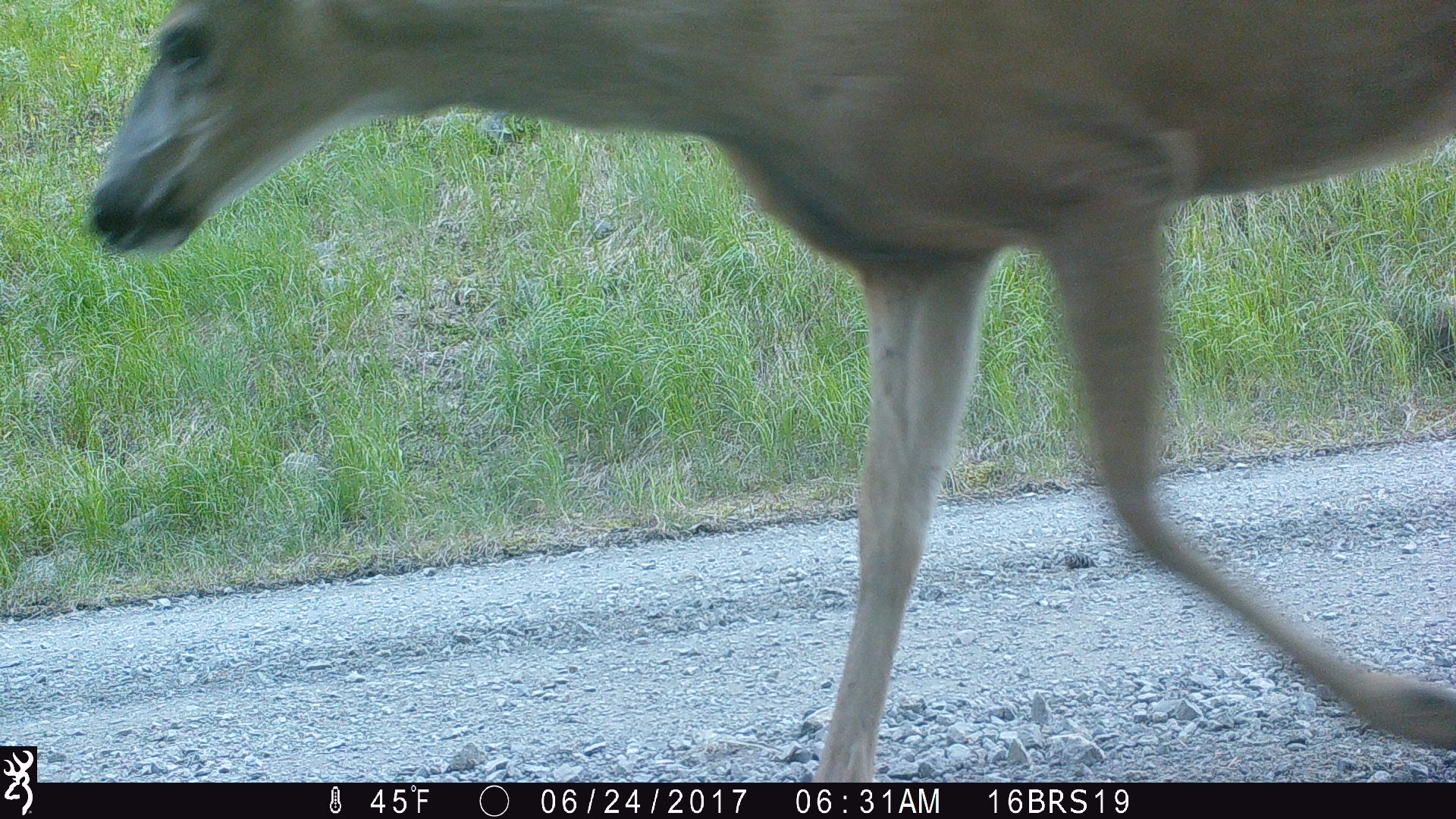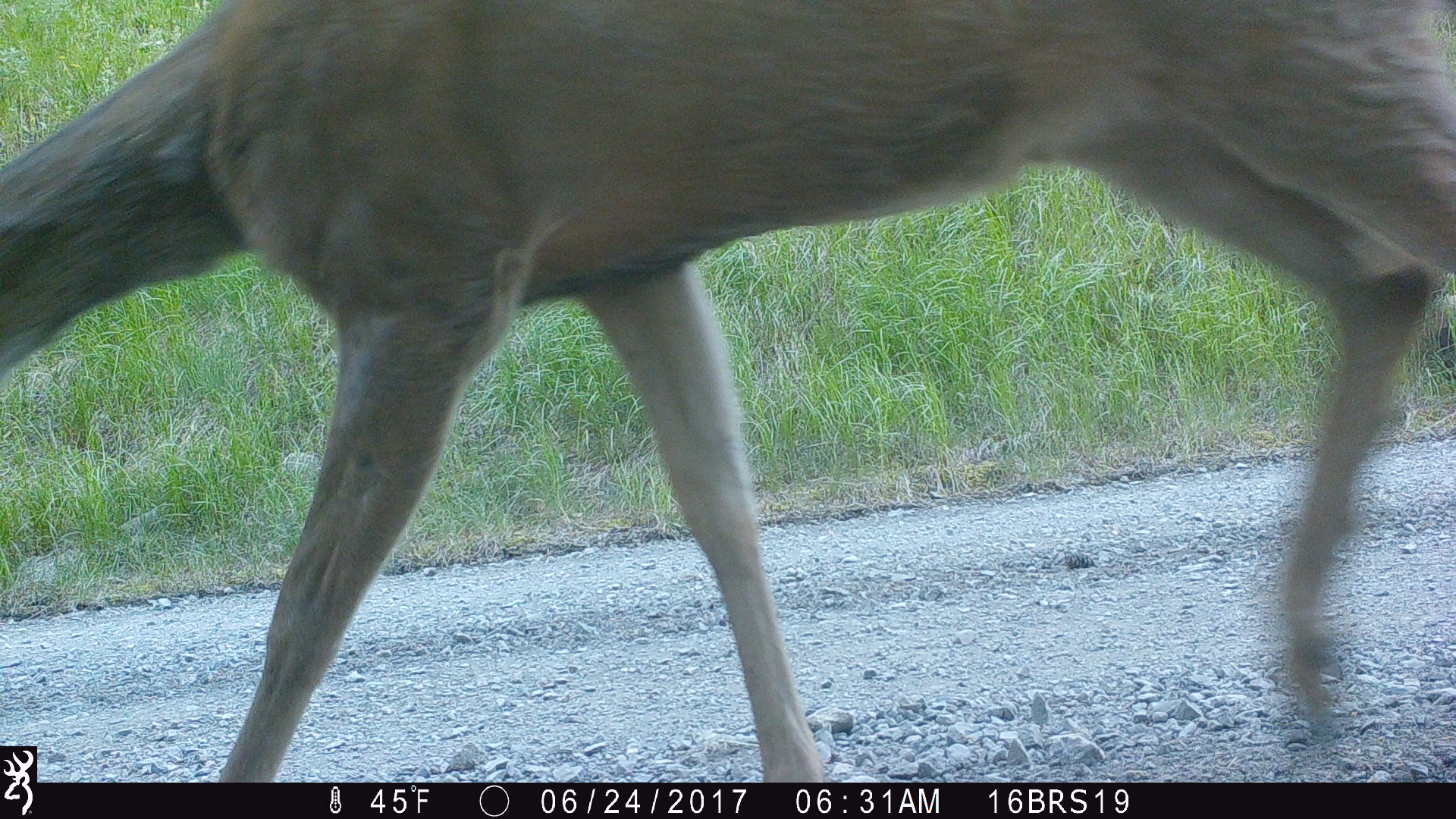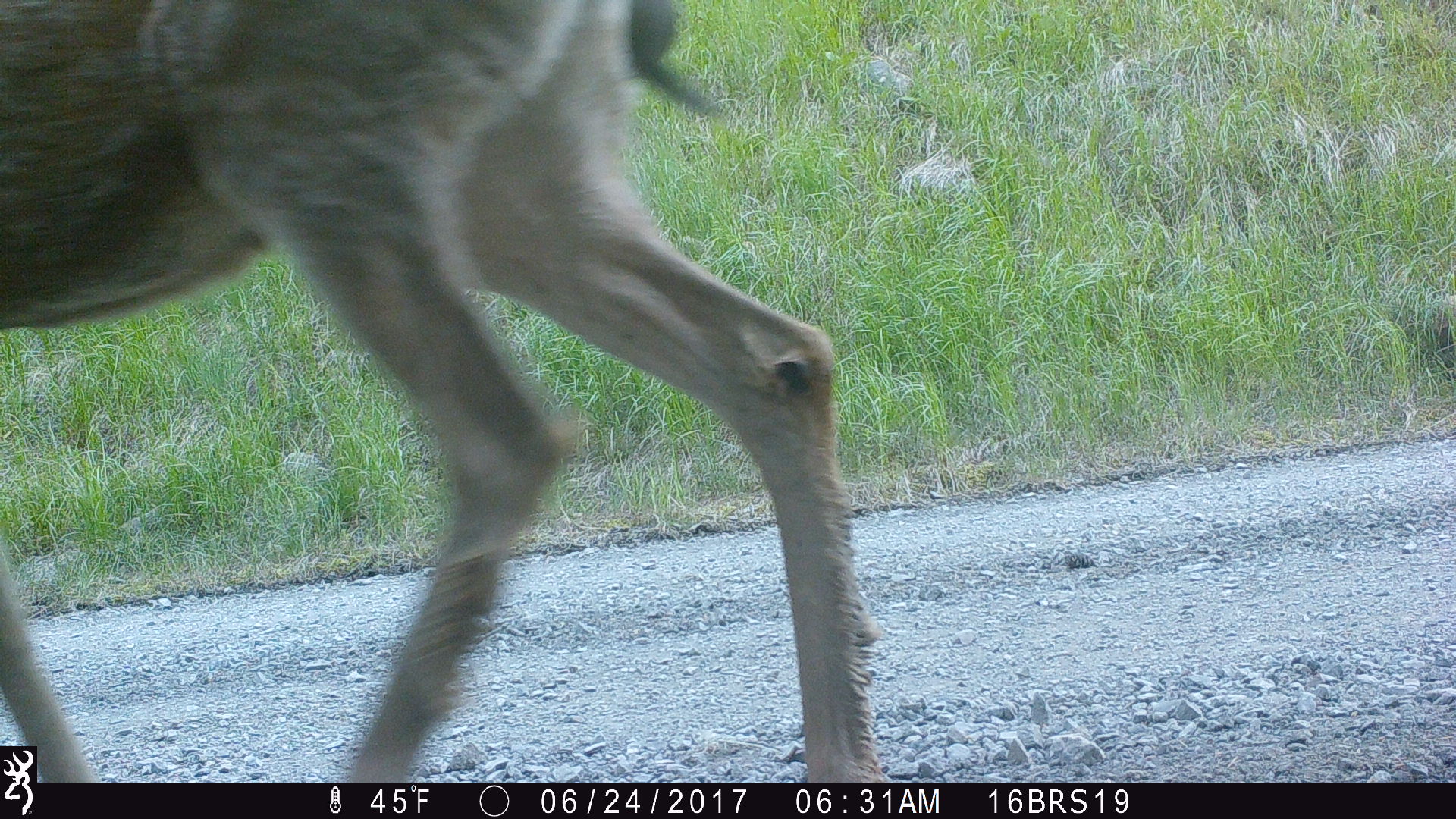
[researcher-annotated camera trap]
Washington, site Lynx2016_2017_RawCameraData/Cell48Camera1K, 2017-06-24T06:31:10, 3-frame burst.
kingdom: Animalia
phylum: Chordata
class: Mammalia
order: Artiodactyla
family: Cervidae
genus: Odocoileus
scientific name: Odocoileus hemionus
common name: mule deer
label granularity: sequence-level